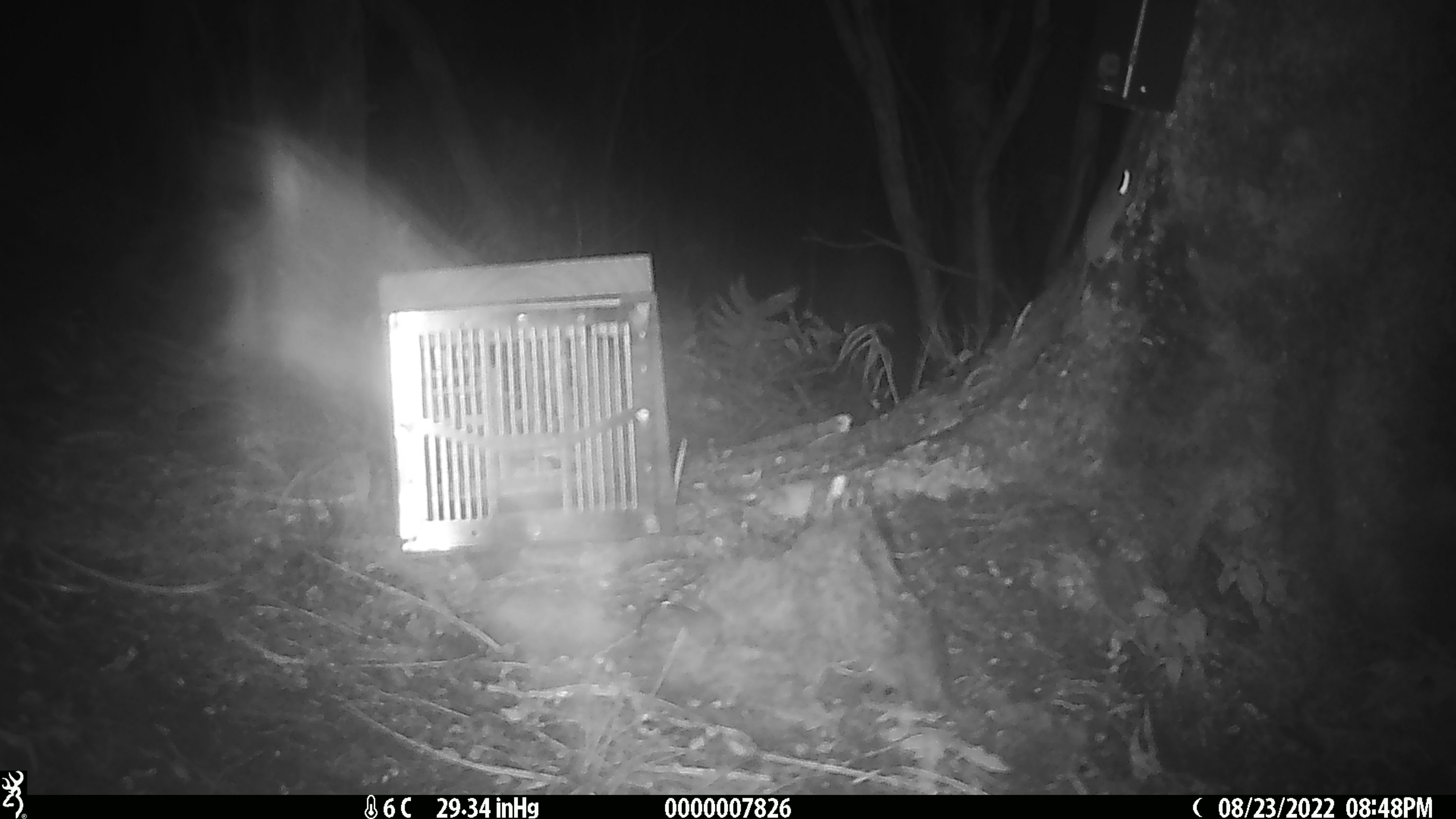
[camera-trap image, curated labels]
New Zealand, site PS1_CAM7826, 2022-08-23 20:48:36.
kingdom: Animalia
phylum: Chordata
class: Mammalia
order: Rodentia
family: Muridae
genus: Mus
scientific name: Mus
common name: mouse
Mouse (Mus).